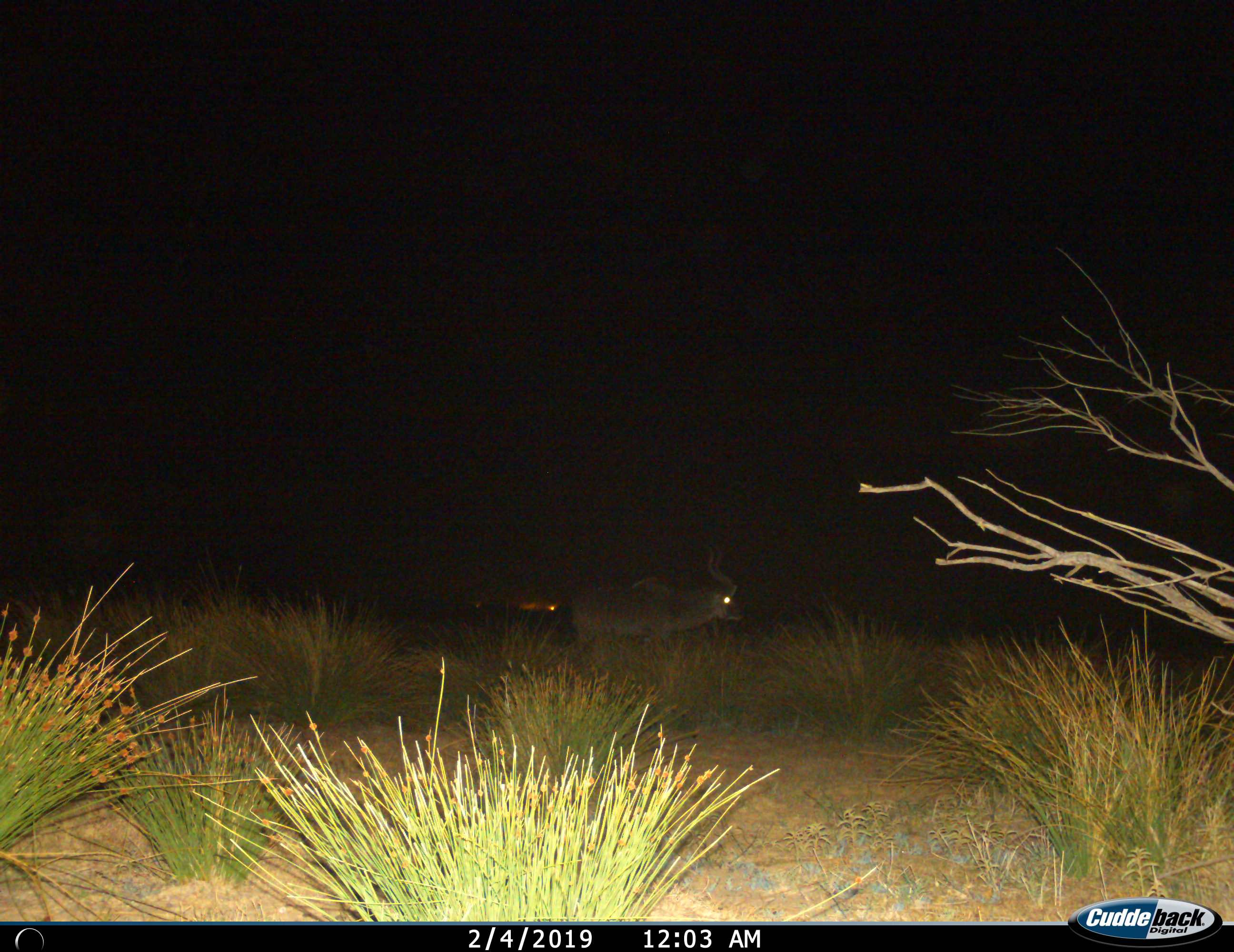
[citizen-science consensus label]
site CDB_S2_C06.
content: unidentified animal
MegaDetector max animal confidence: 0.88